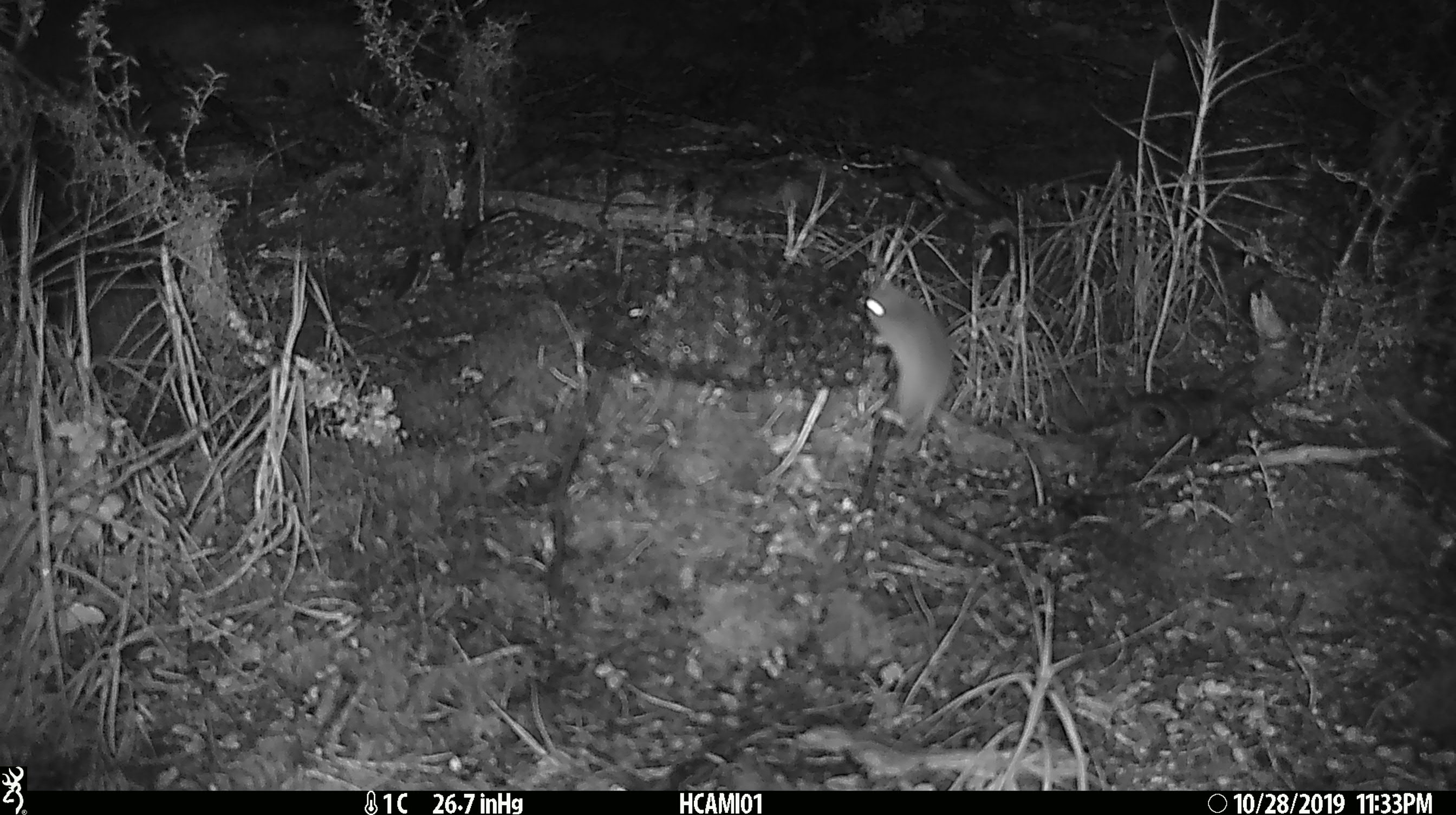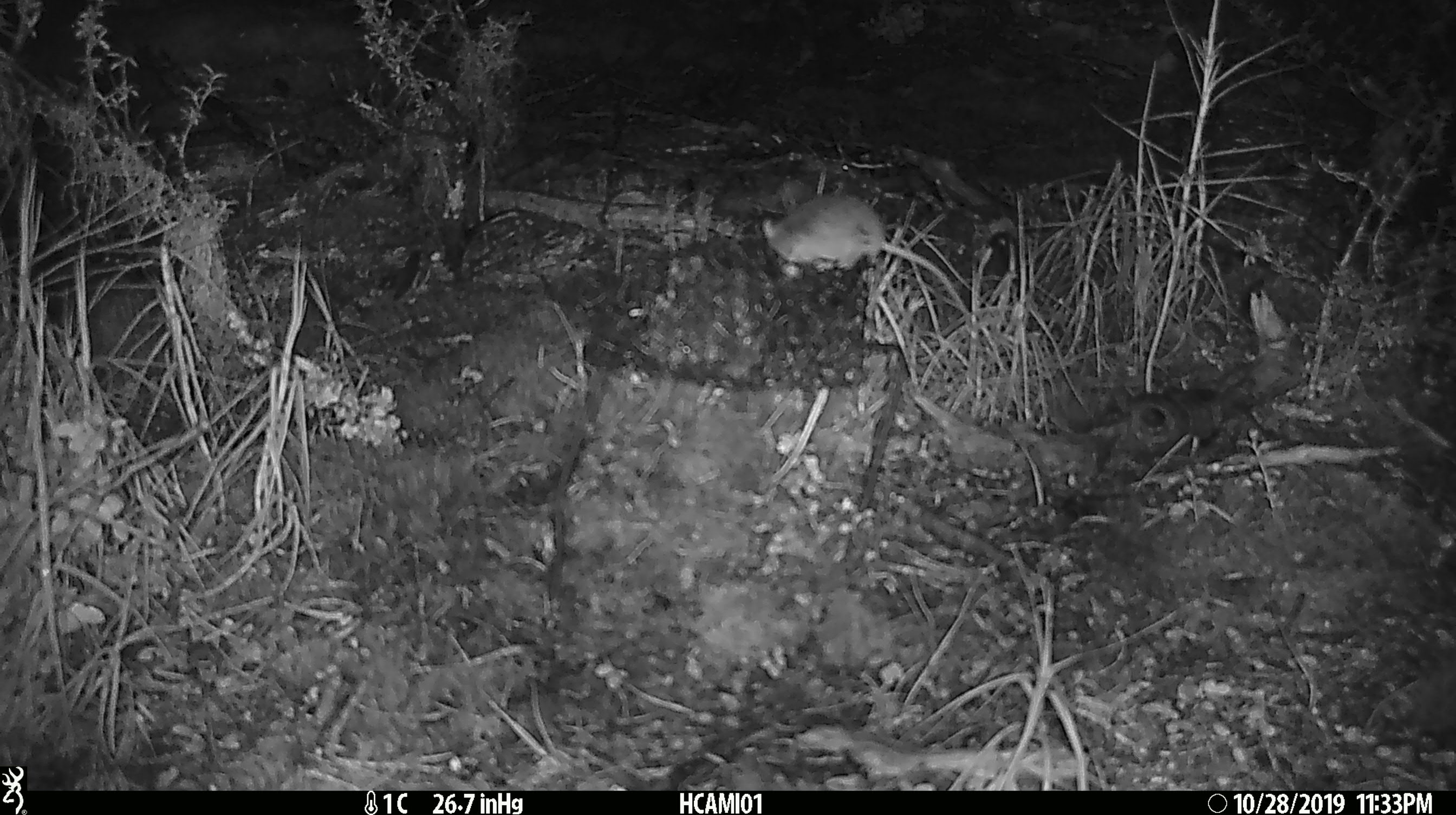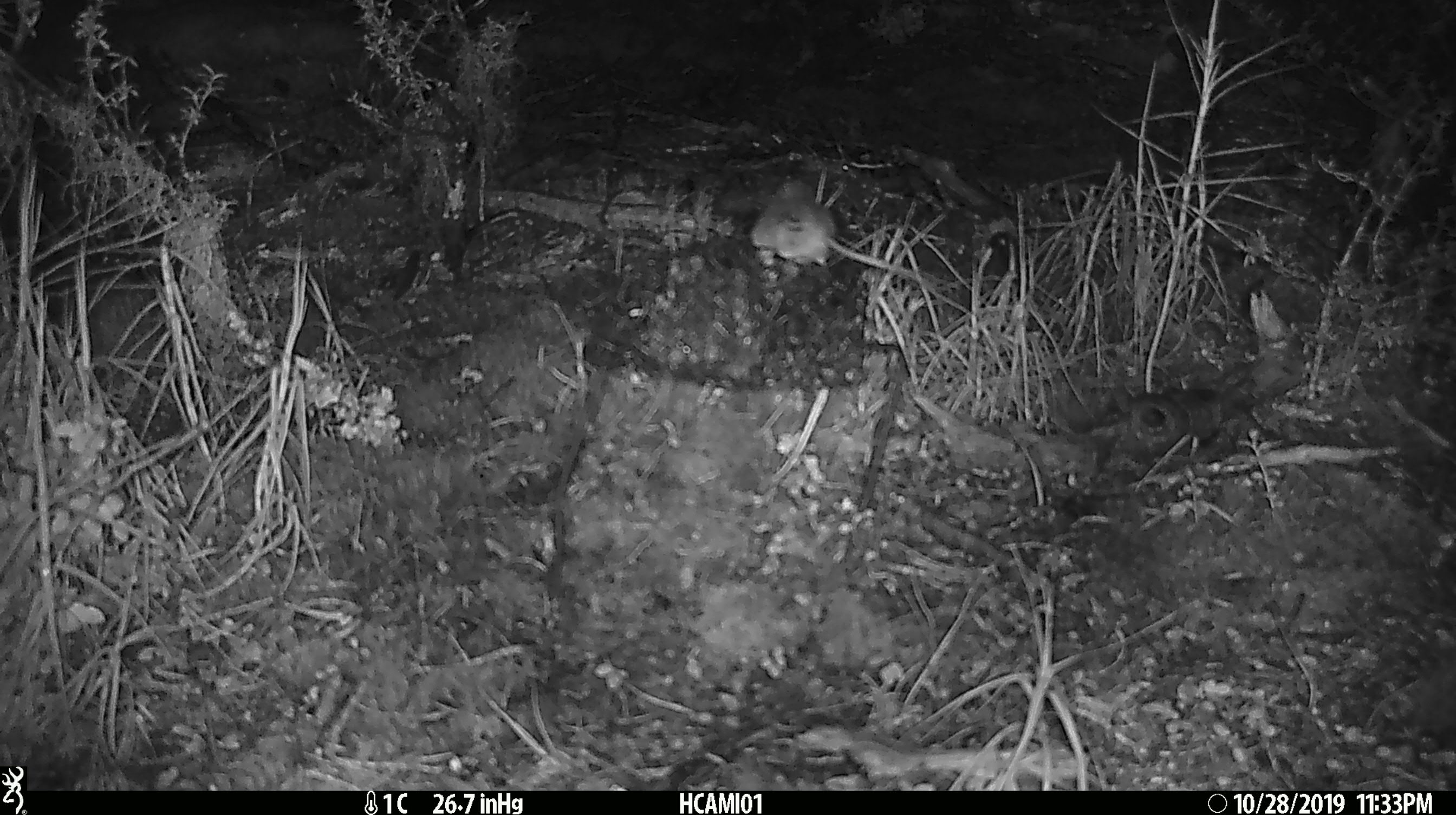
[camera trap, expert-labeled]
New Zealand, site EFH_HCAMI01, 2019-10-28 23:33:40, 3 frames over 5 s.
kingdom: Animalia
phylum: Chordata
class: Mammalia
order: Rodentia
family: Muridae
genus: Mus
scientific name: Mus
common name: mouse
Mouse (Mus).